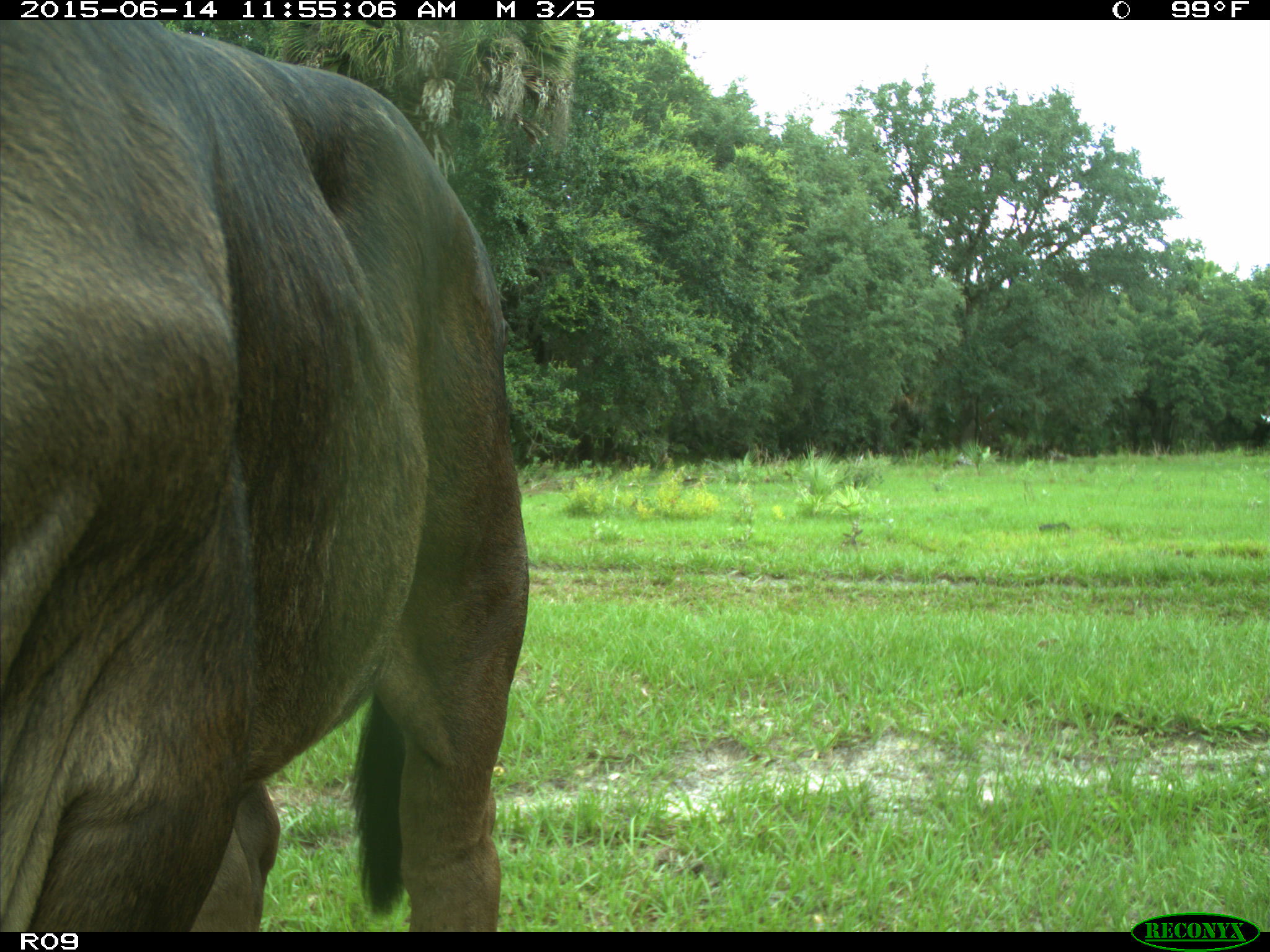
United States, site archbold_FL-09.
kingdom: Animalia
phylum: Chordata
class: Mammalia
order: Artiodactyla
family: Bovidae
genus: Bos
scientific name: Bos taurus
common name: domestic cow